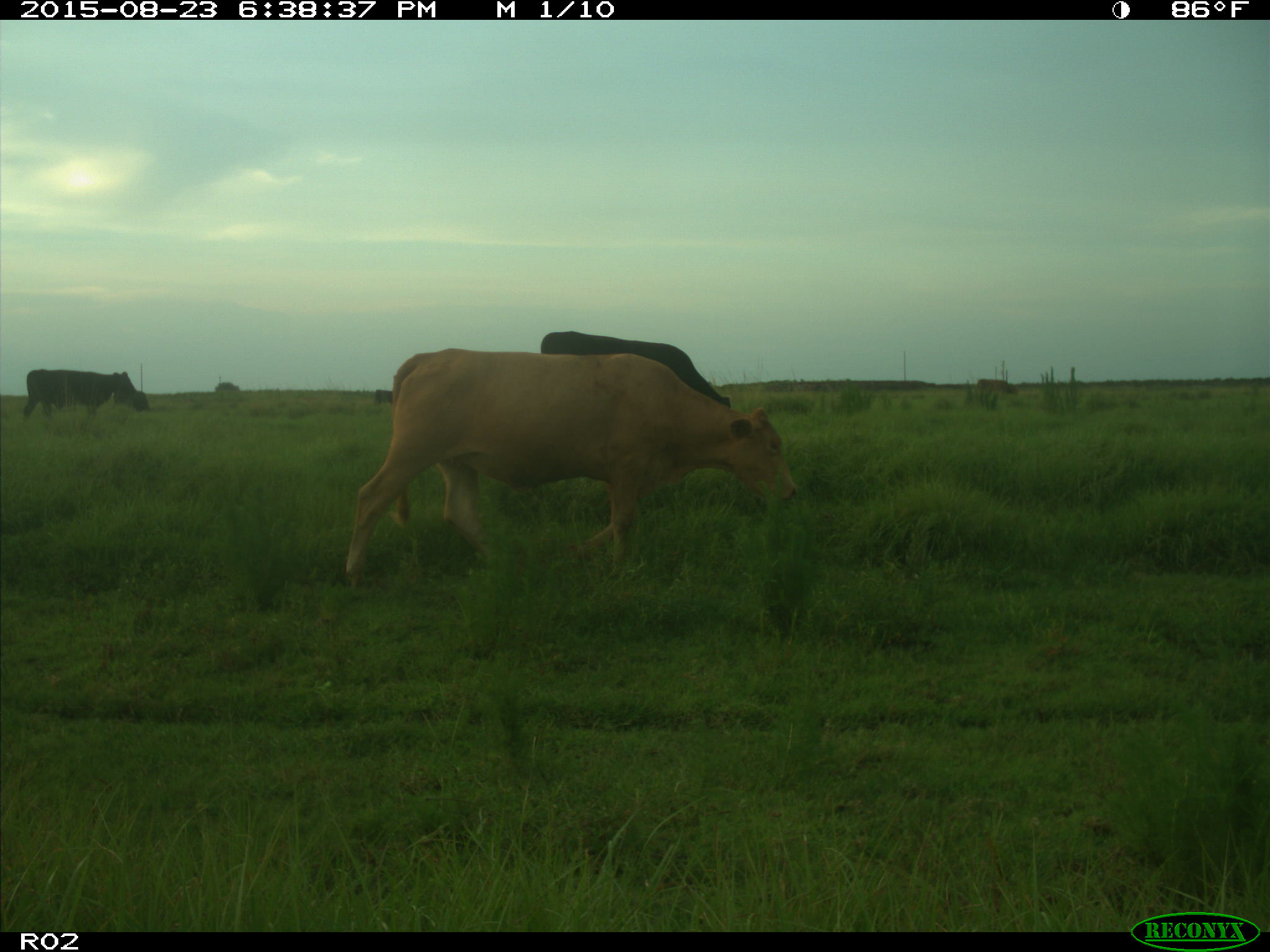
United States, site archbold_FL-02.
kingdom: Animalia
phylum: Chordata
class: Mammalia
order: Artiodactyla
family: Bovidae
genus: Bos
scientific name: Bos taurus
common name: domestic cow